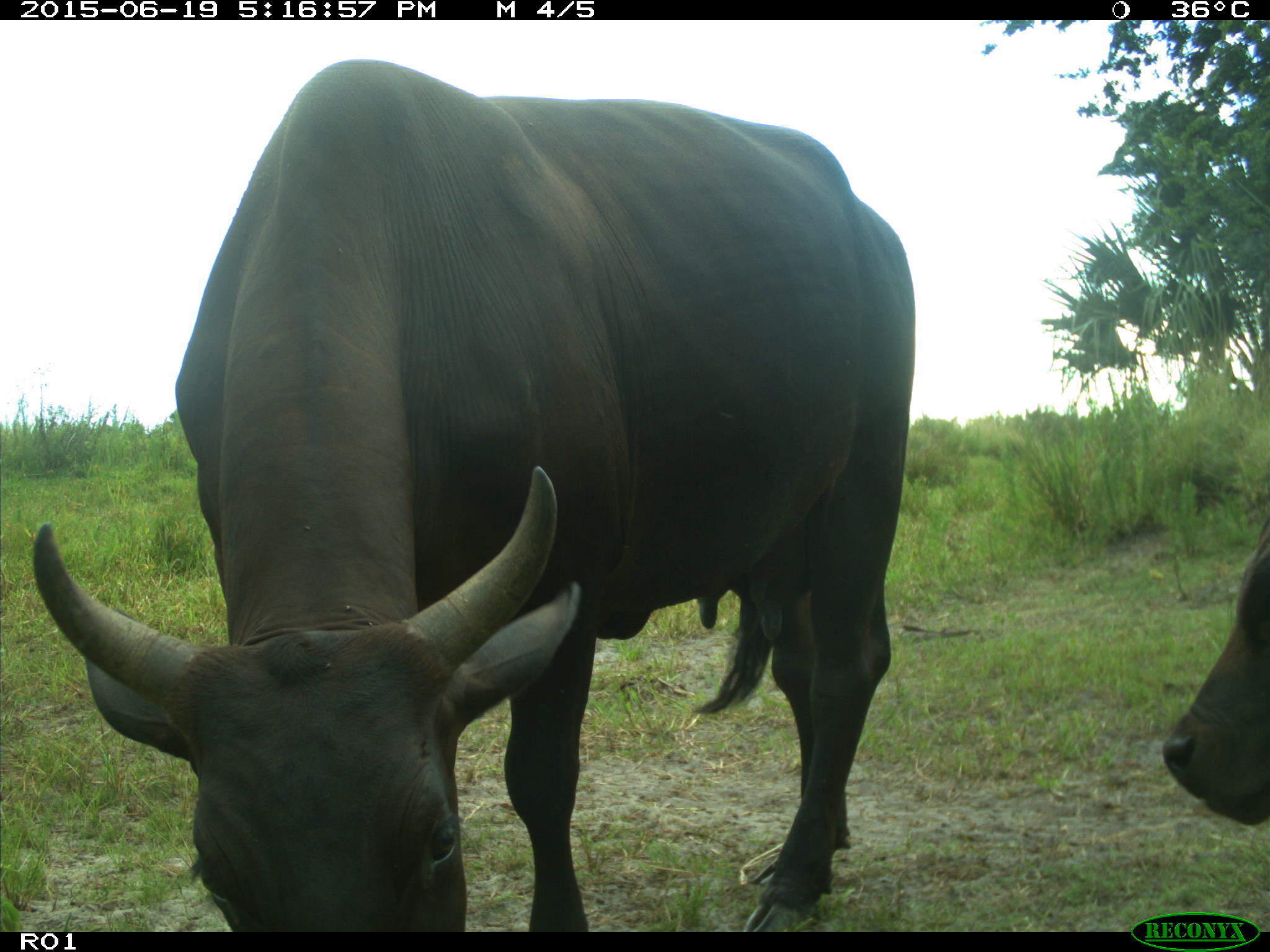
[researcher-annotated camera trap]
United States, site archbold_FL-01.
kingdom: Animalia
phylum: Chordata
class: Mammalia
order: Artiodactyla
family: Bovidae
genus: Bos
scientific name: Bos taurus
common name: domestic cow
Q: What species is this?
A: Bos taurus (domestic cow).